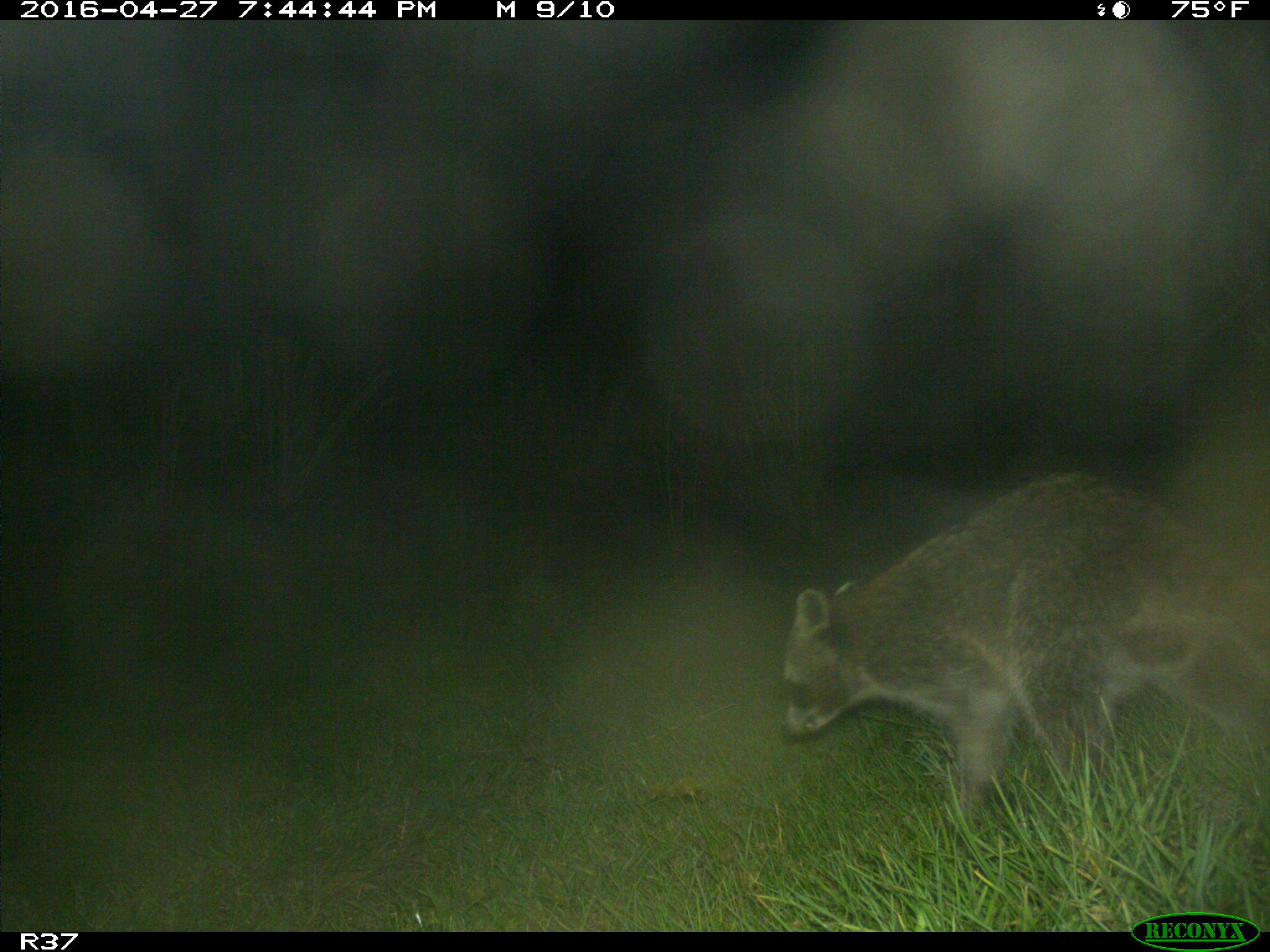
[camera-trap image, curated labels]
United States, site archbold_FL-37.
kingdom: Animalia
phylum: Chordata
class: Mammalia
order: Carnivora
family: Procyonidae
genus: Procyon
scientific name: Procyon lotor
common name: common raccoon